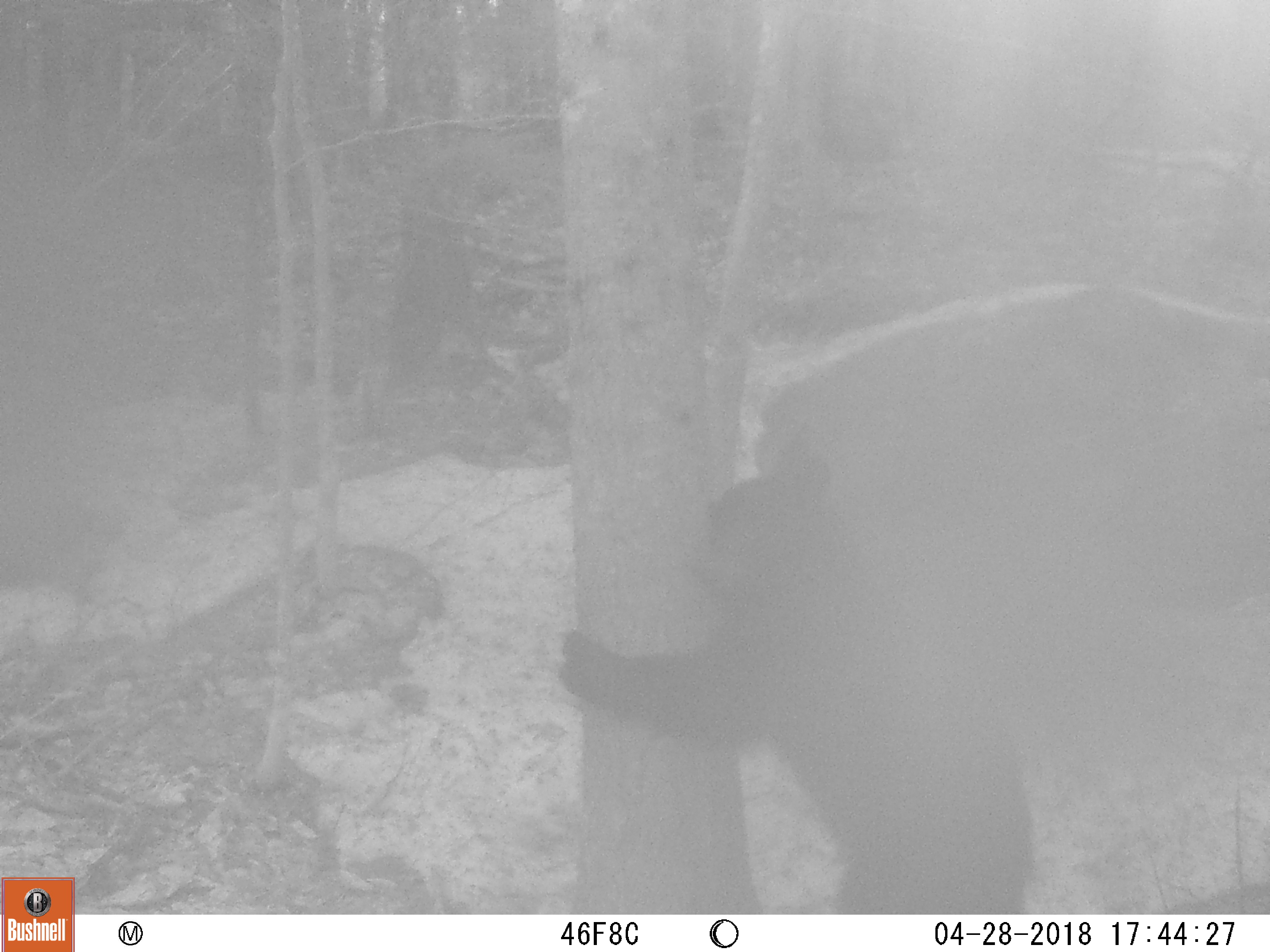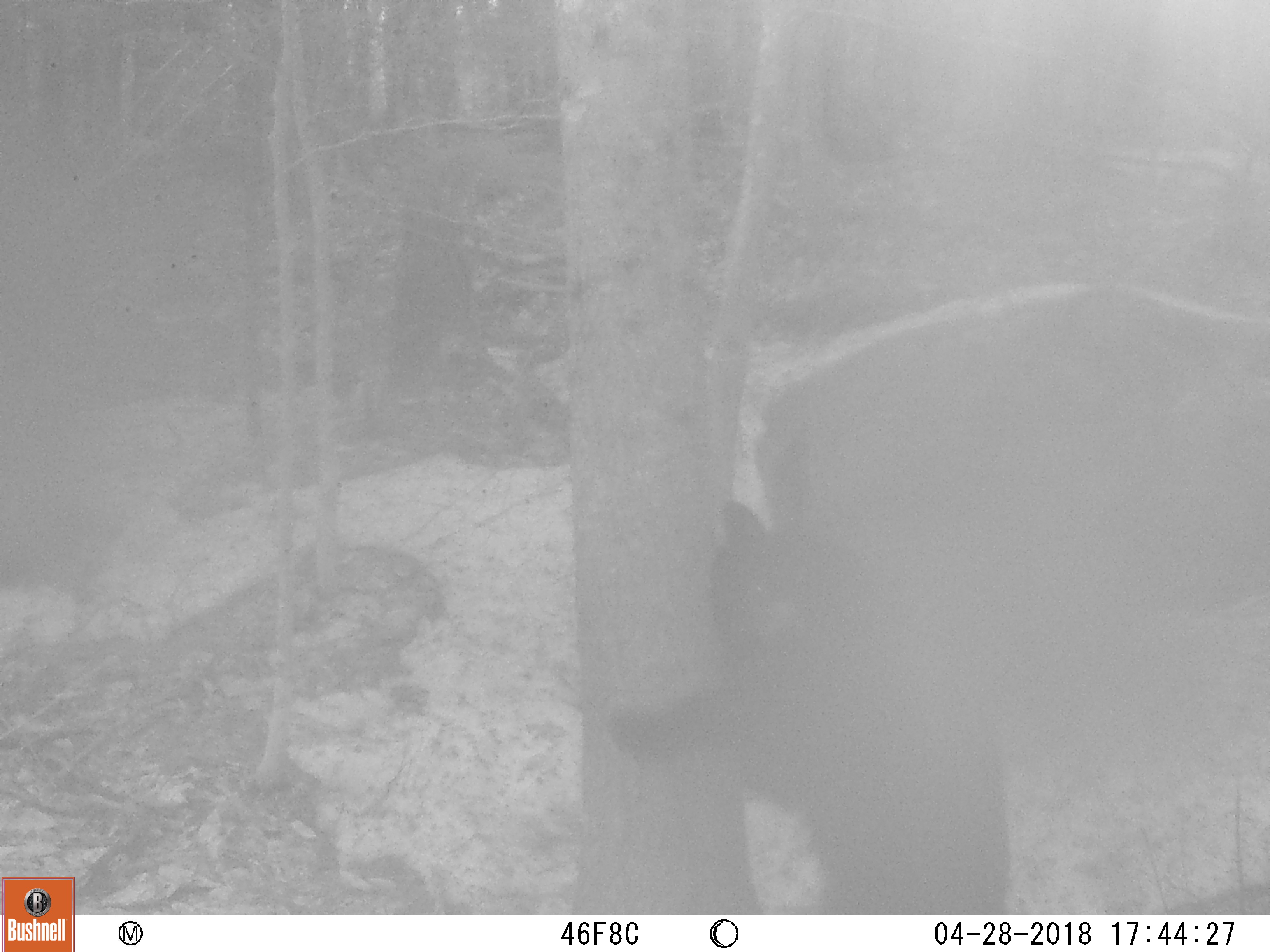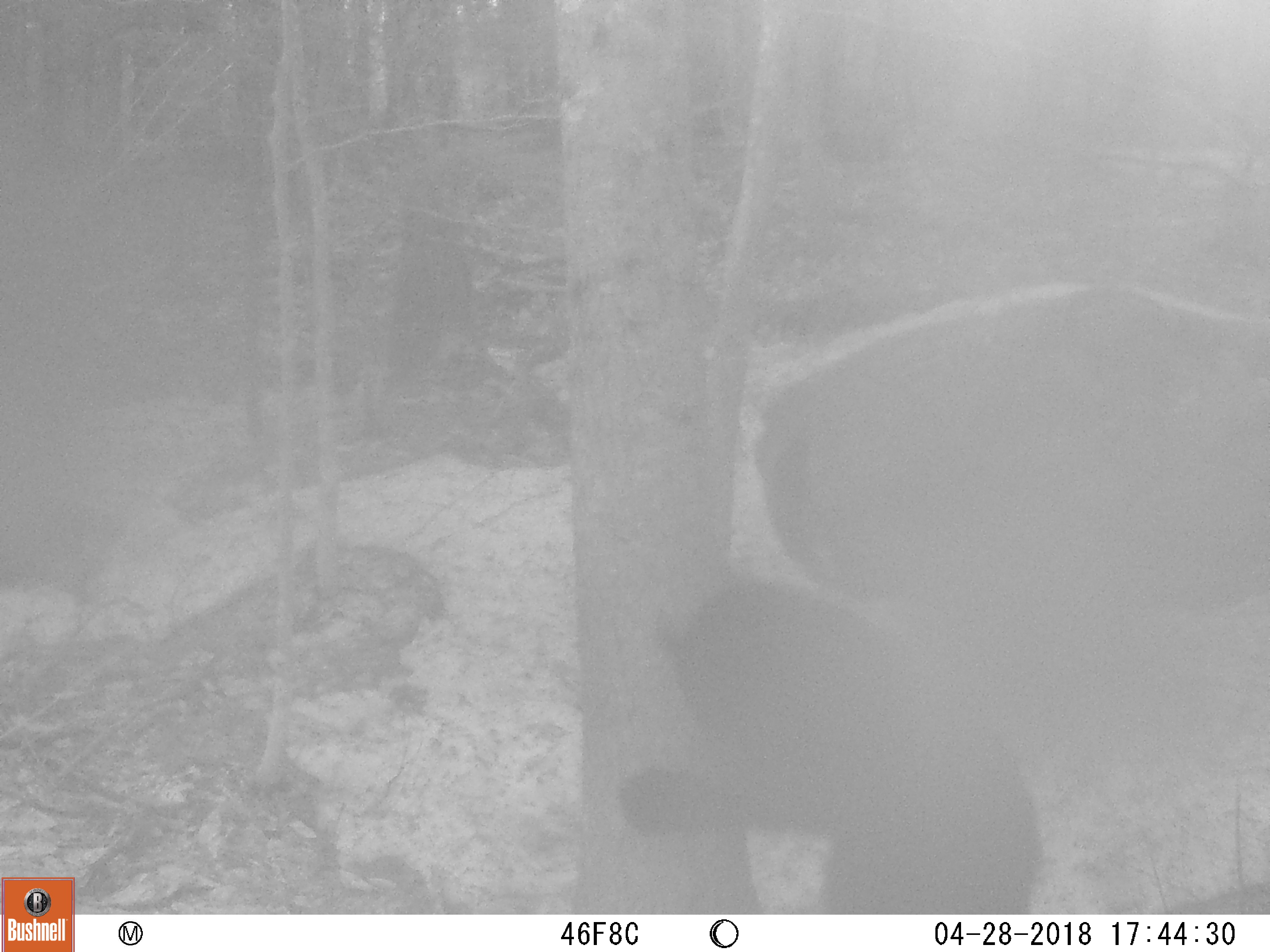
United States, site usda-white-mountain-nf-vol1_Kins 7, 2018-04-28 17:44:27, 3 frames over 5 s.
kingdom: Animalia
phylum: Chordata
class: Mammalia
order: Carnivora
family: Ursidae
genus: Ursus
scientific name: Ursus americanus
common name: black bear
Black bear (Ursus americanus).